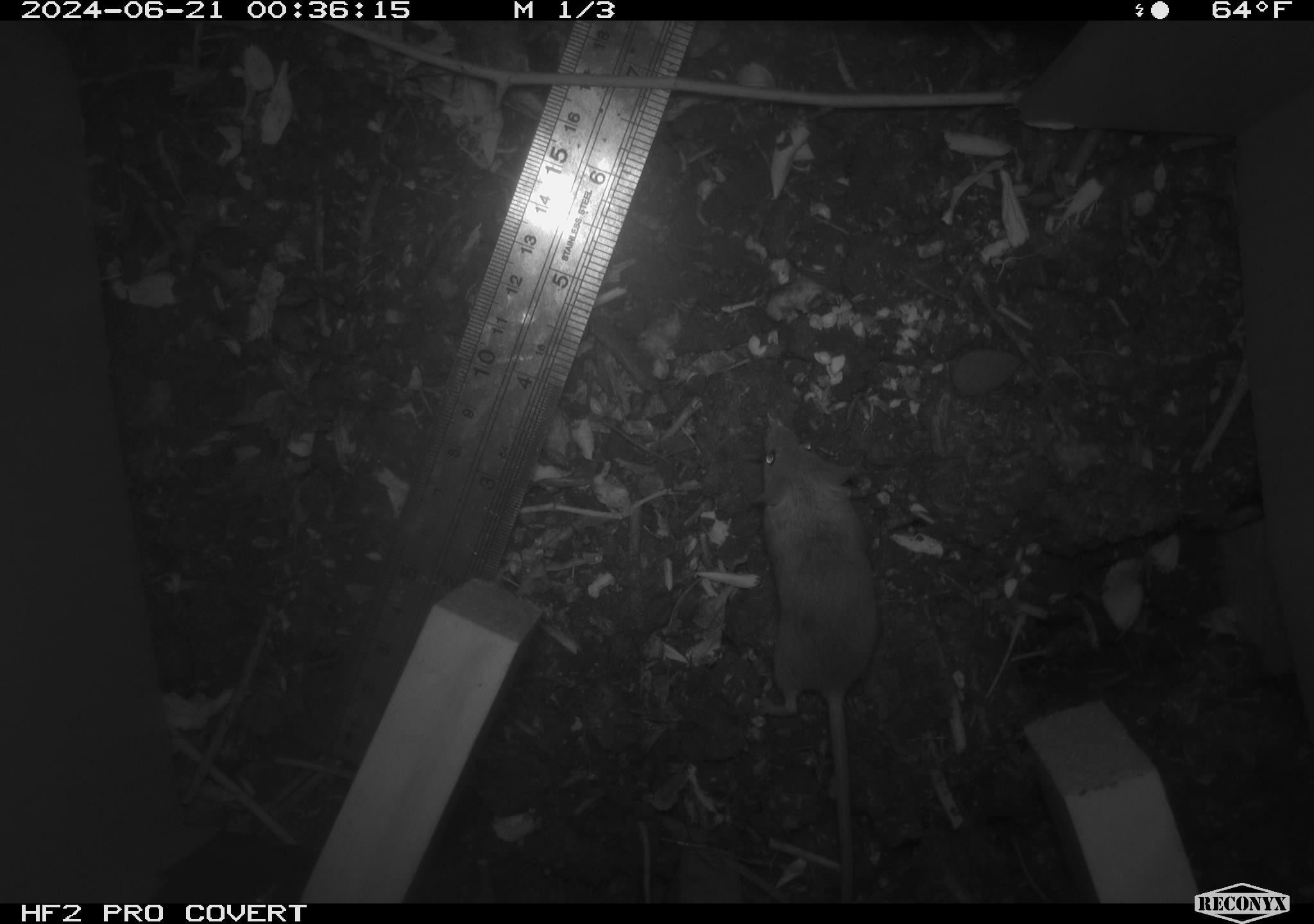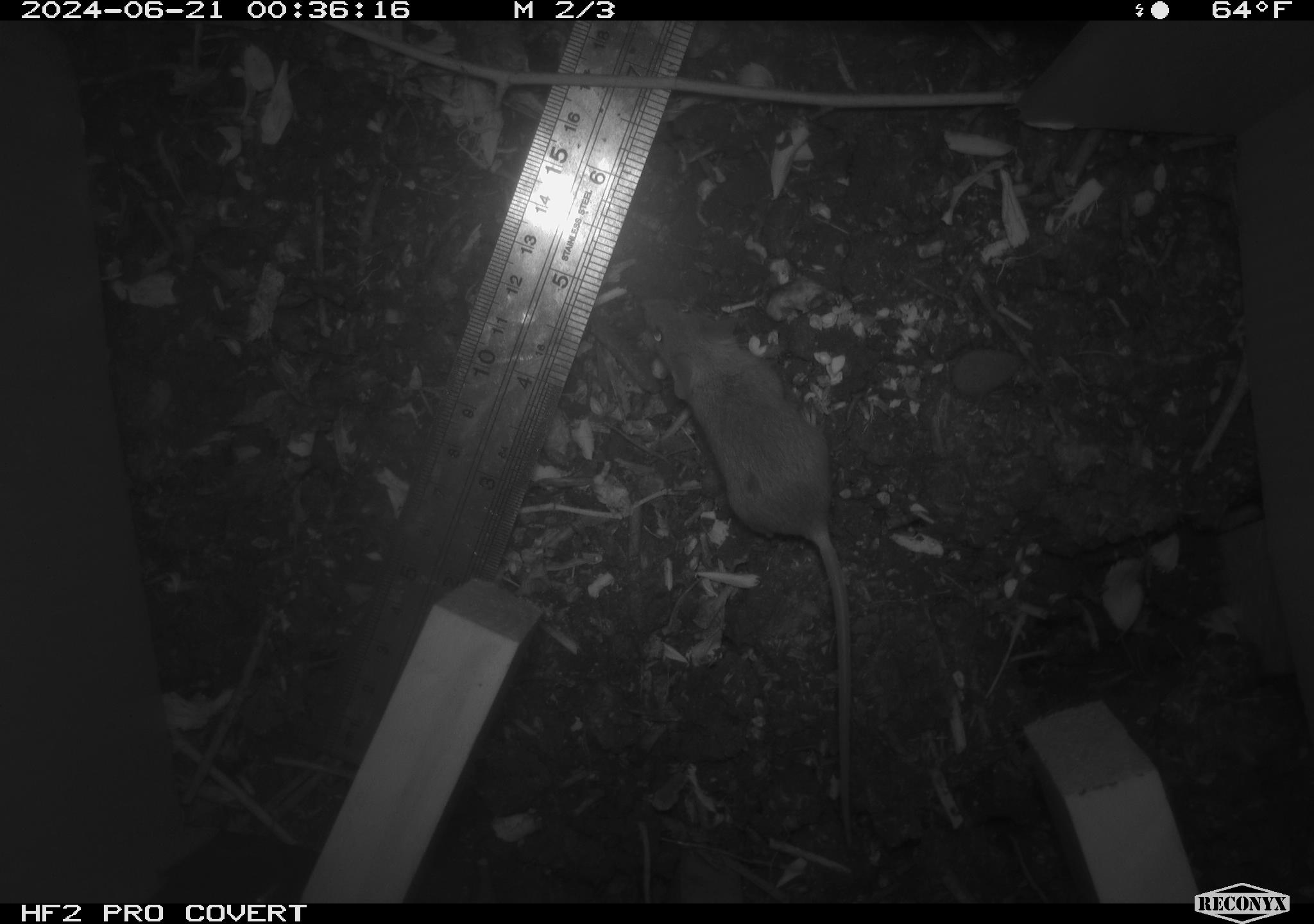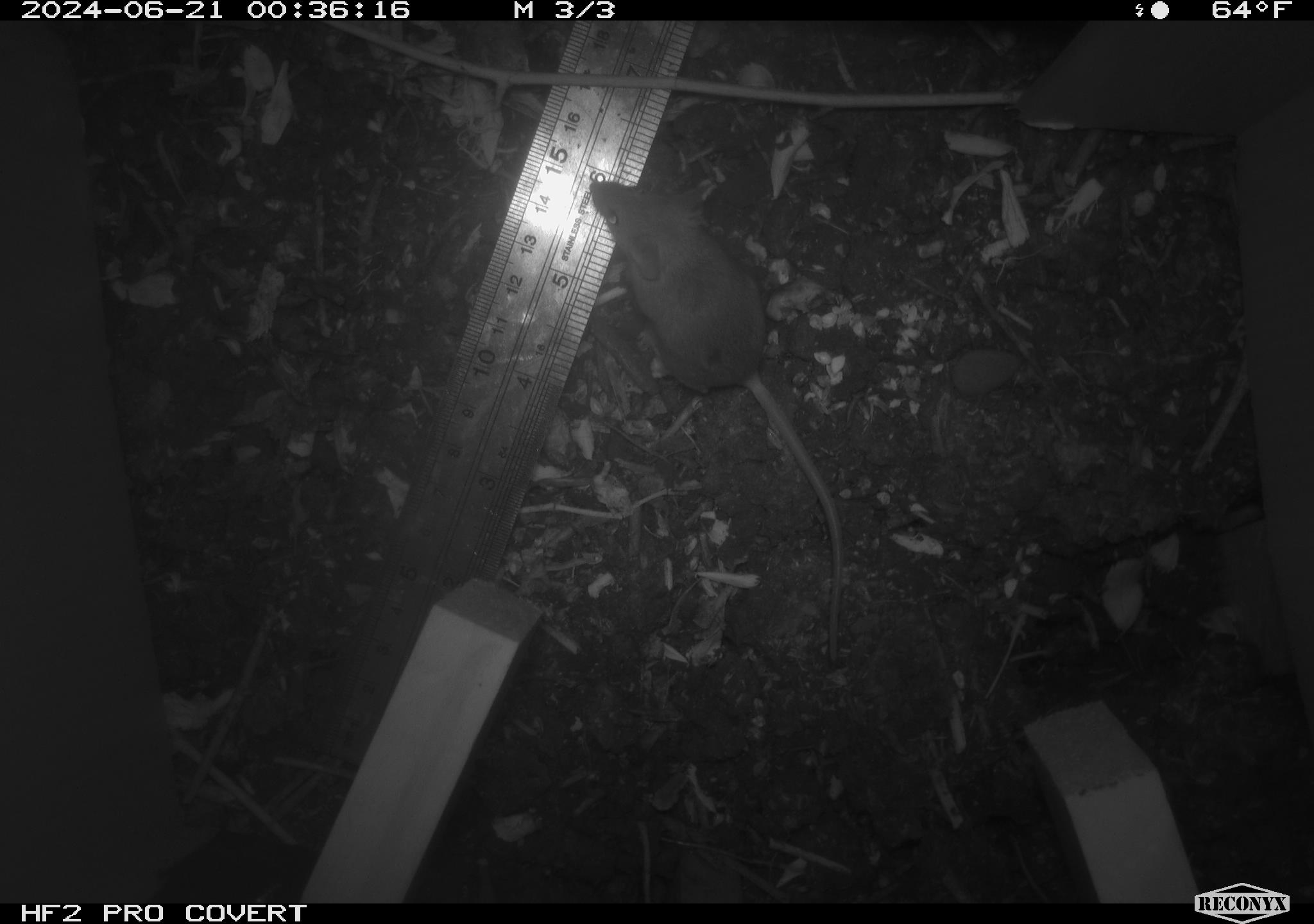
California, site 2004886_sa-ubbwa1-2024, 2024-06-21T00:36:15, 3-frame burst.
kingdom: Animalia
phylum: Chordata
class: Mammalia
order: Rodentia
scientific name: Rodentia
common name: mouse species